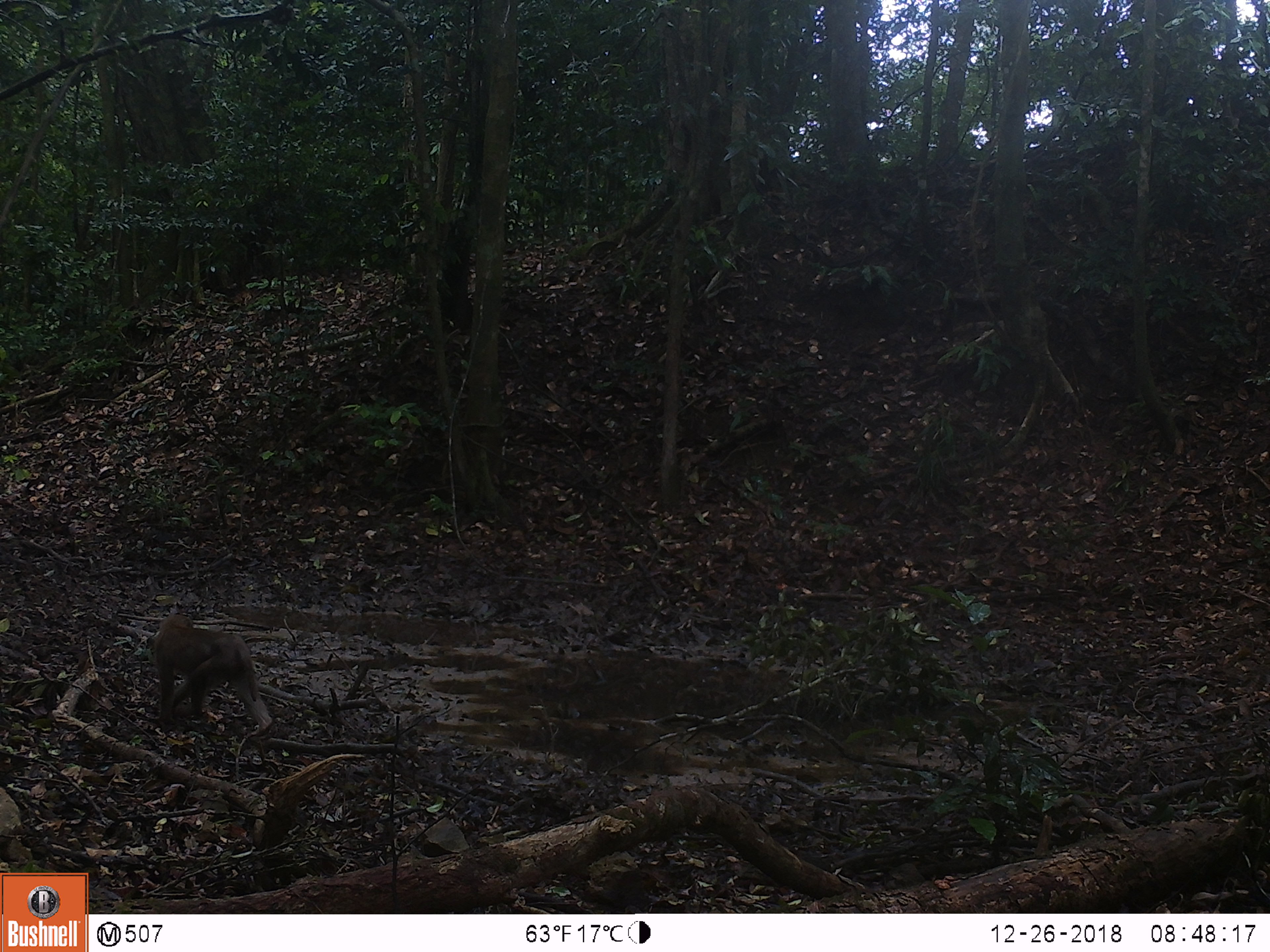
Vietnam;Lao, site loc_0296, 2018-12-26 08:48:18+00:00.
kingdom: Animalia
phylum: Chordata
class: Mammalia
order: Primates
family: Cercopithecidae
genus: Macaca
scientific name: Macaca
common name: macaques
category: assam or rhesus macaque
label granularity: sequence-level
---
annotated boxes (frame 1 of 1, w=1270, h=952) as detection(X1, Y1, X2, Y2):
assam or rhesus macaque: detection(152, 611, 274, 738)